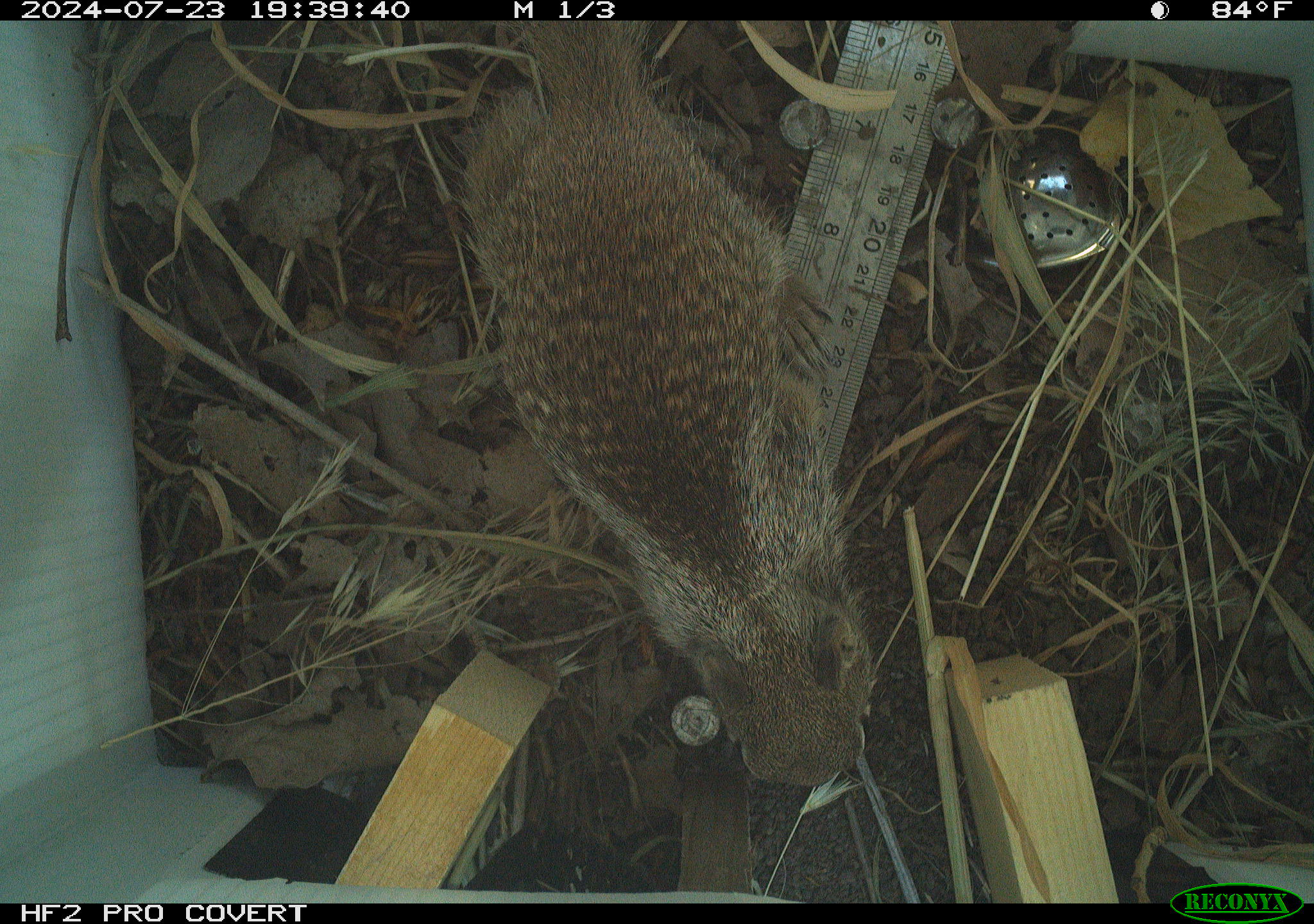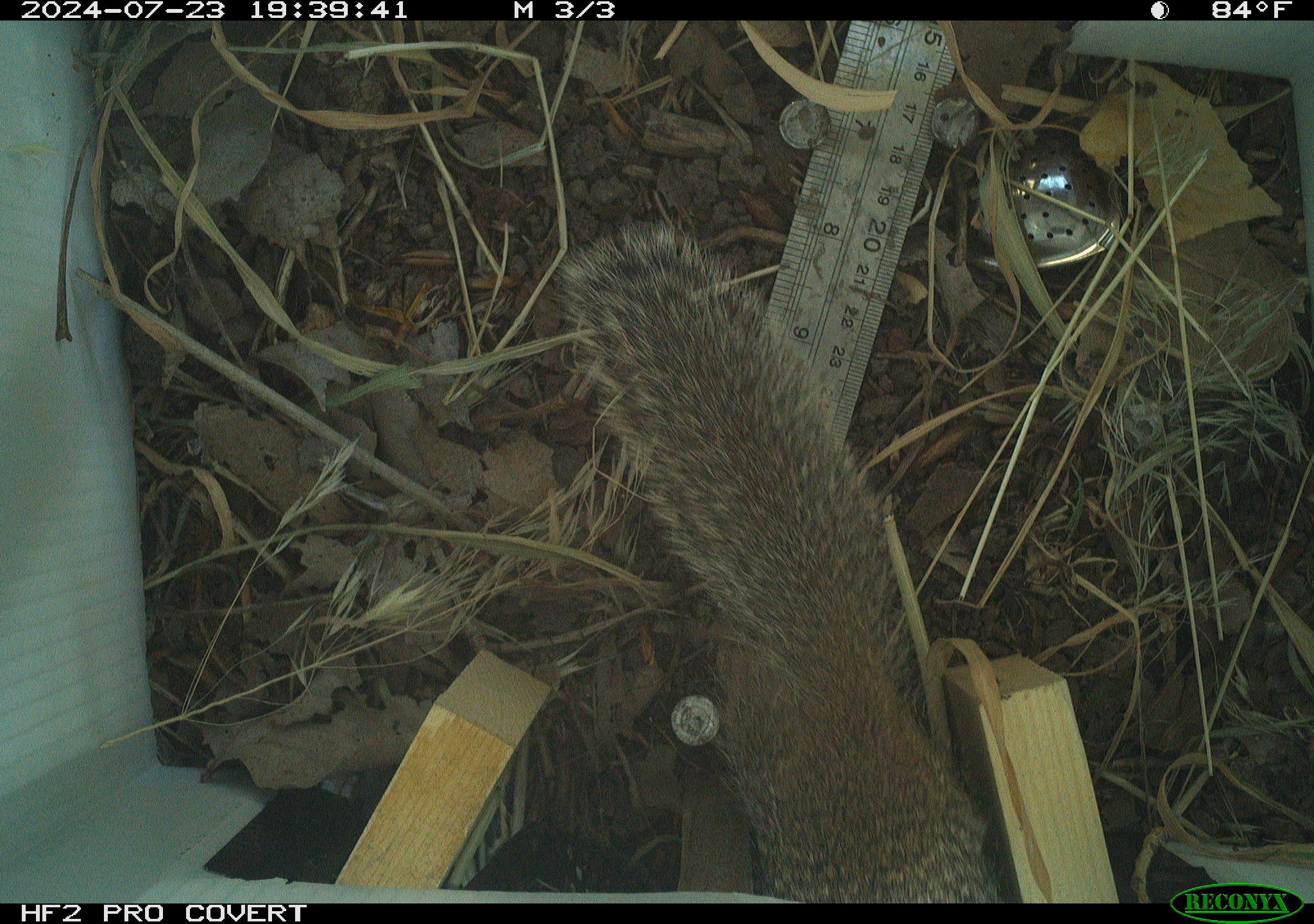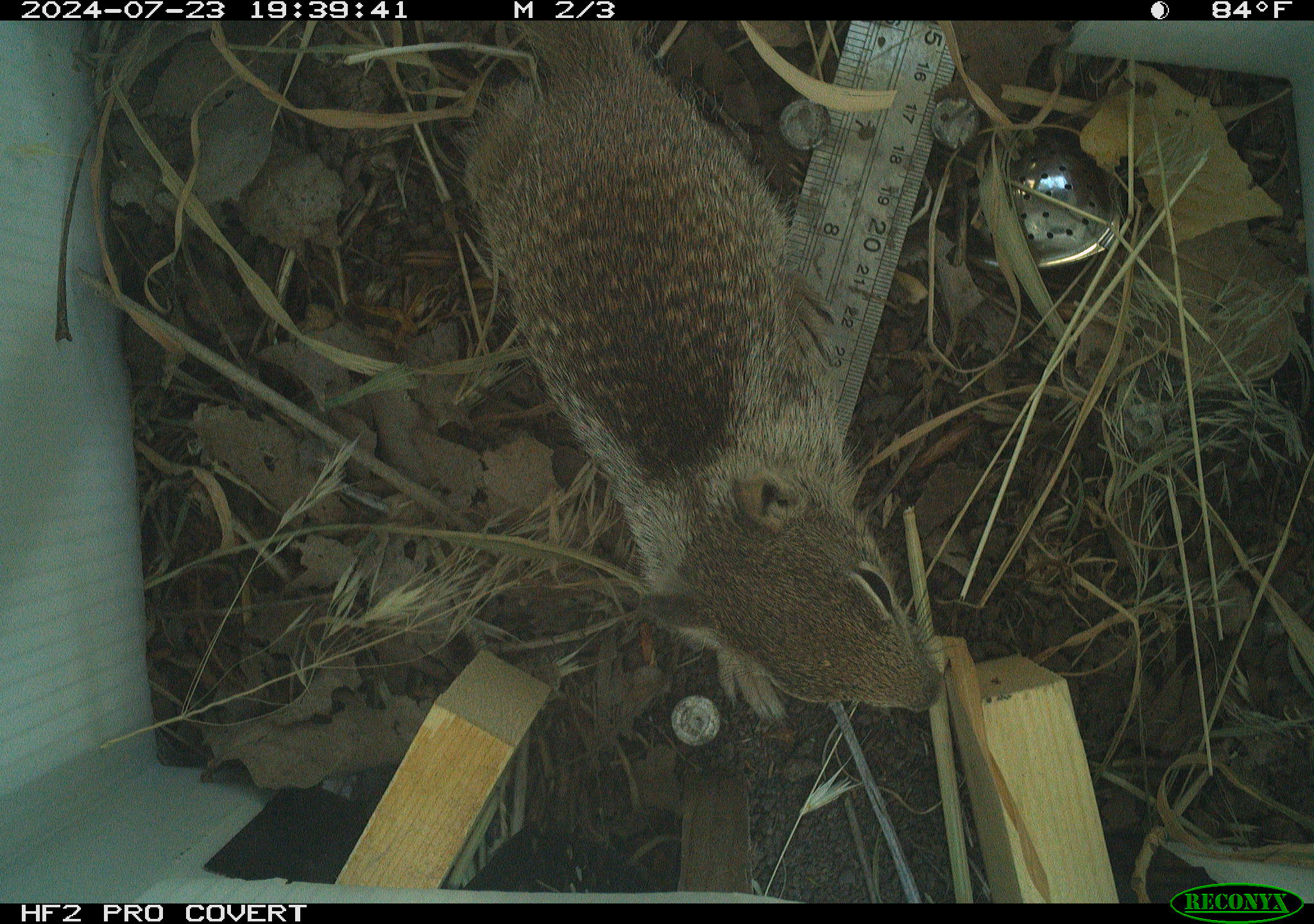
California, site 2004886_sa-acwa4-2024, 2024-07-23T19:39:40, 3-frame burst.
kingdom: Animalia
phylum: Chordata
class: Mammalia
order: Rodentia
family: Sciuridae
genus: Otospermophilus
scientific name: Otospermophilus beecheyi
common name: california ground squirrel